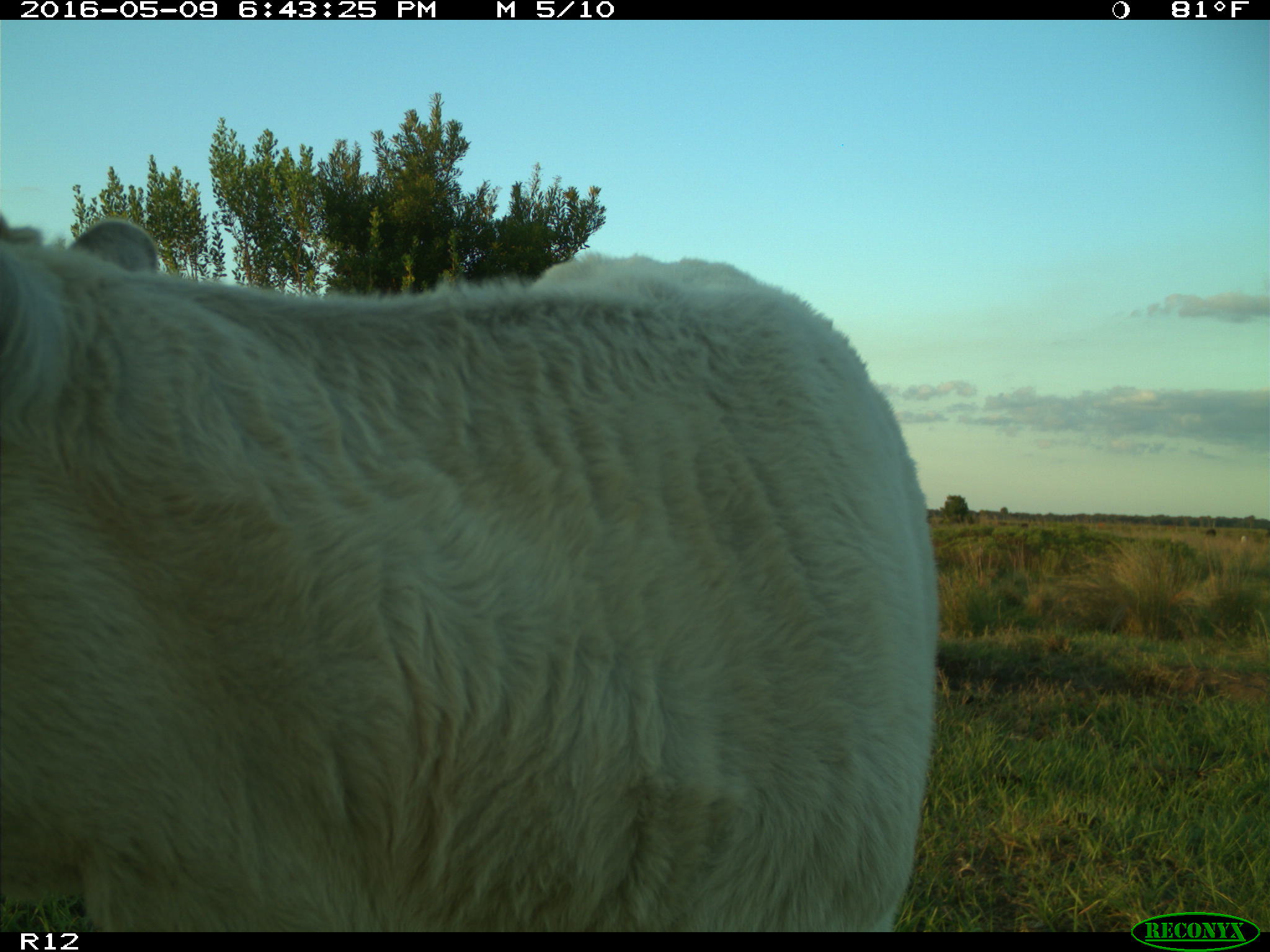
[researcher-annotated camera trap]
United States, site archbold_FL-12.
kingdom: Animalia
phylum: Chordata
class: Mammalia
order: Artiodactyla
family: Bovidae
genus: Bos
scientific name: Bos taurus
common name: domestic cow